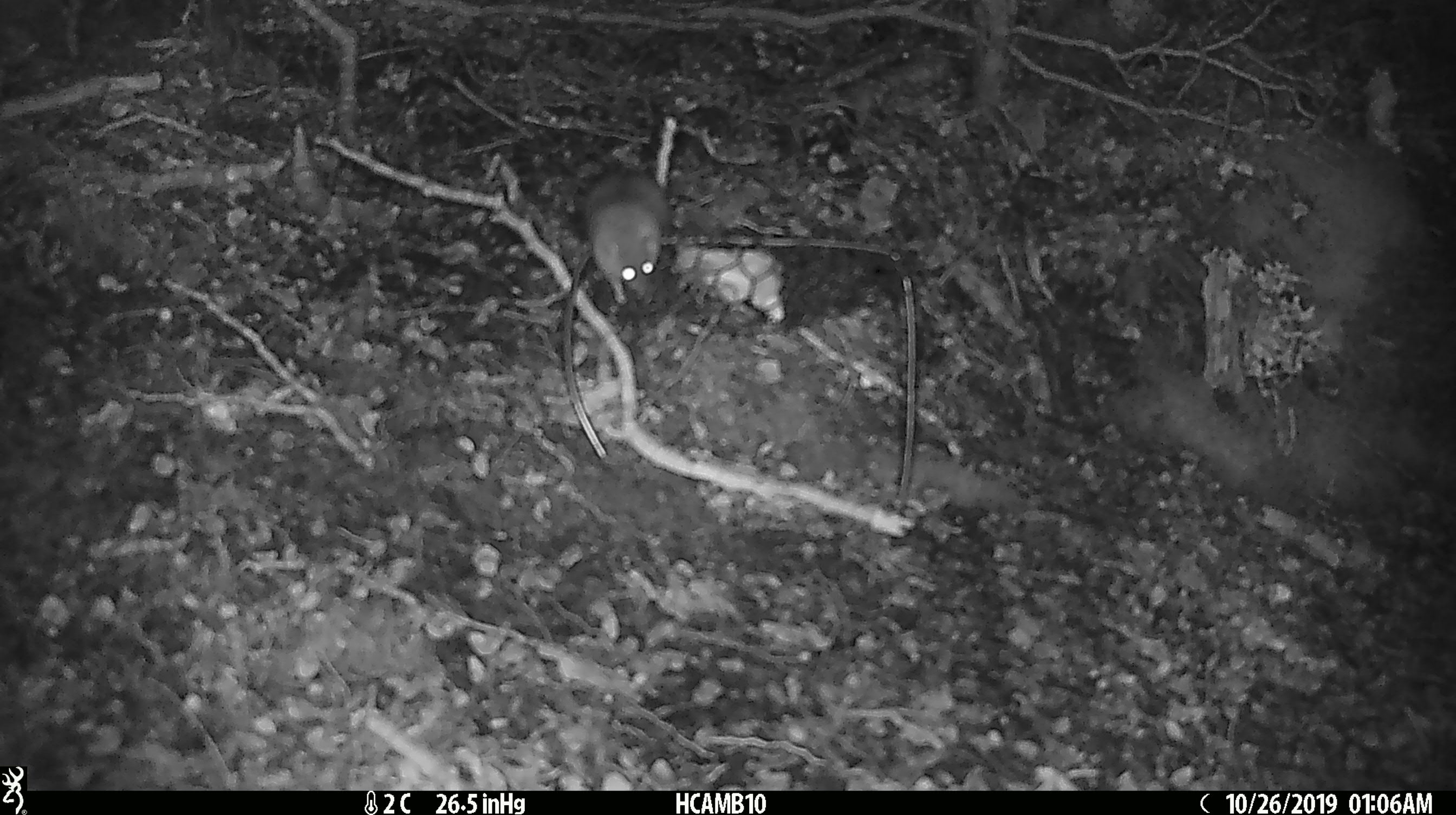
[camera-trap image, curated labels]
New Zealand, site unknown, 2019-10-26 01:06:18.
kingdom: Animalia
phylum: Chordata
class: Mammalia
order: Rodentia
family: Muridae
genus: Mus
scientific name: Mus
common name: mouse